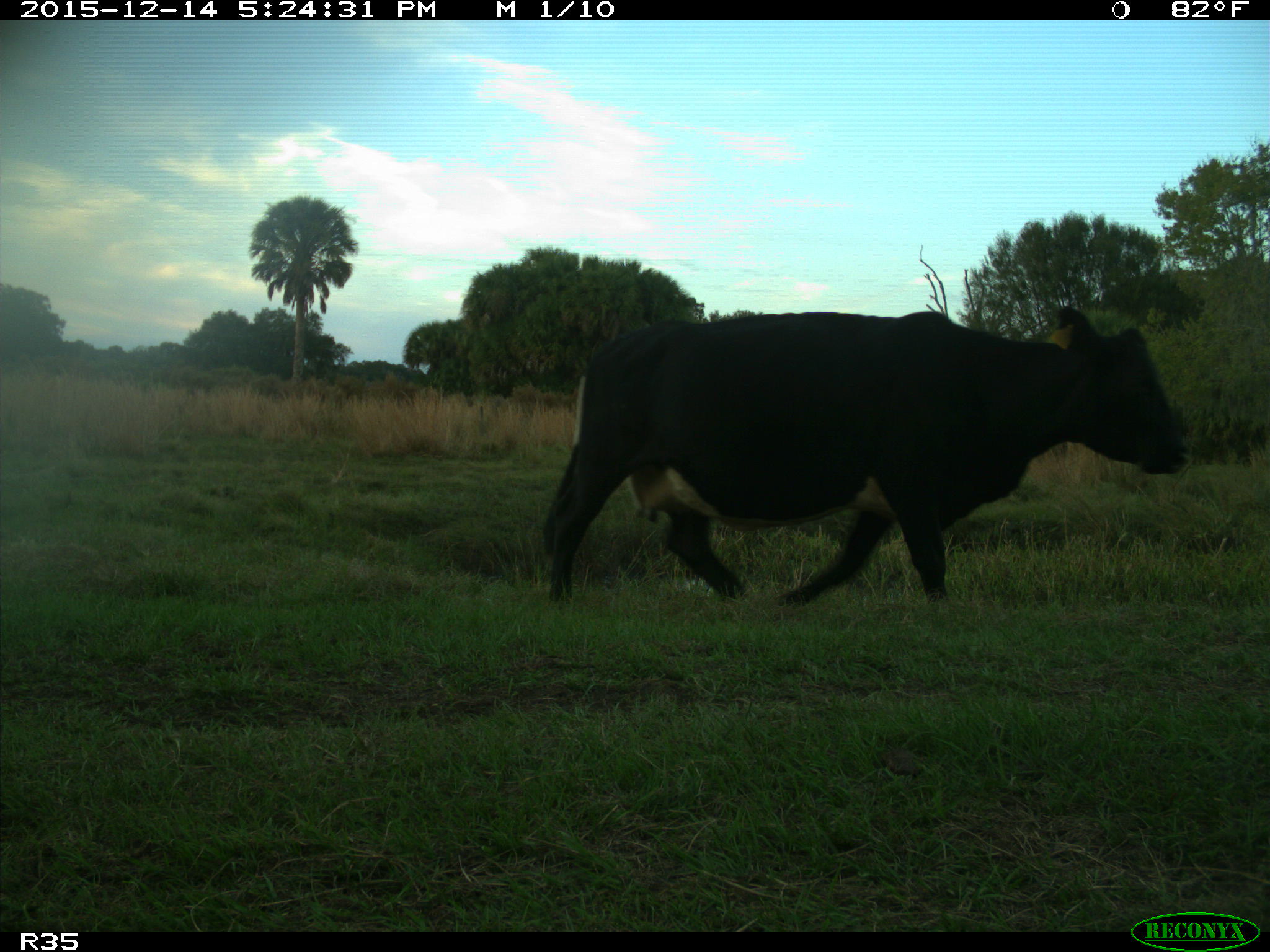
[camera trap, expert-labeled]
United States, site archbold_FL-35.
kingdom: Animalia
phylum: Chordata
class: Mammalia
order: Artiodactyla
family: Bovidae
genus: Bos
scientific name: Bos taurus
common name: domestic cow